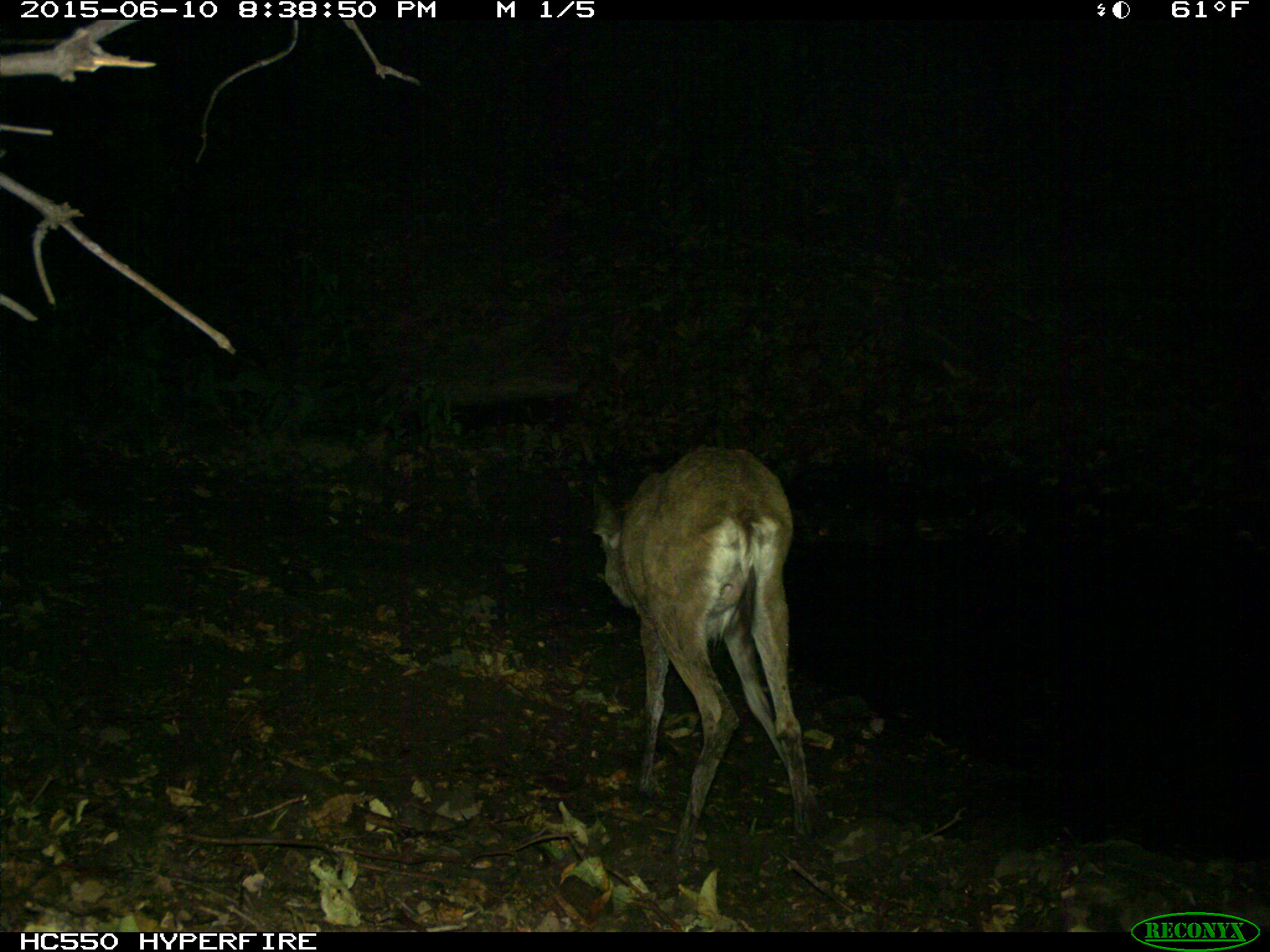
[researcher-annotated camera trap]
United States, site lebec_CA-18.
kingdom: Animalia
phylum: Chordata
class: Mammalia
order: Artiodactyla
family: Cervidae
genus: Odocoileus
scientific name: Odocoileus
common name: deer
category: unidentified deer